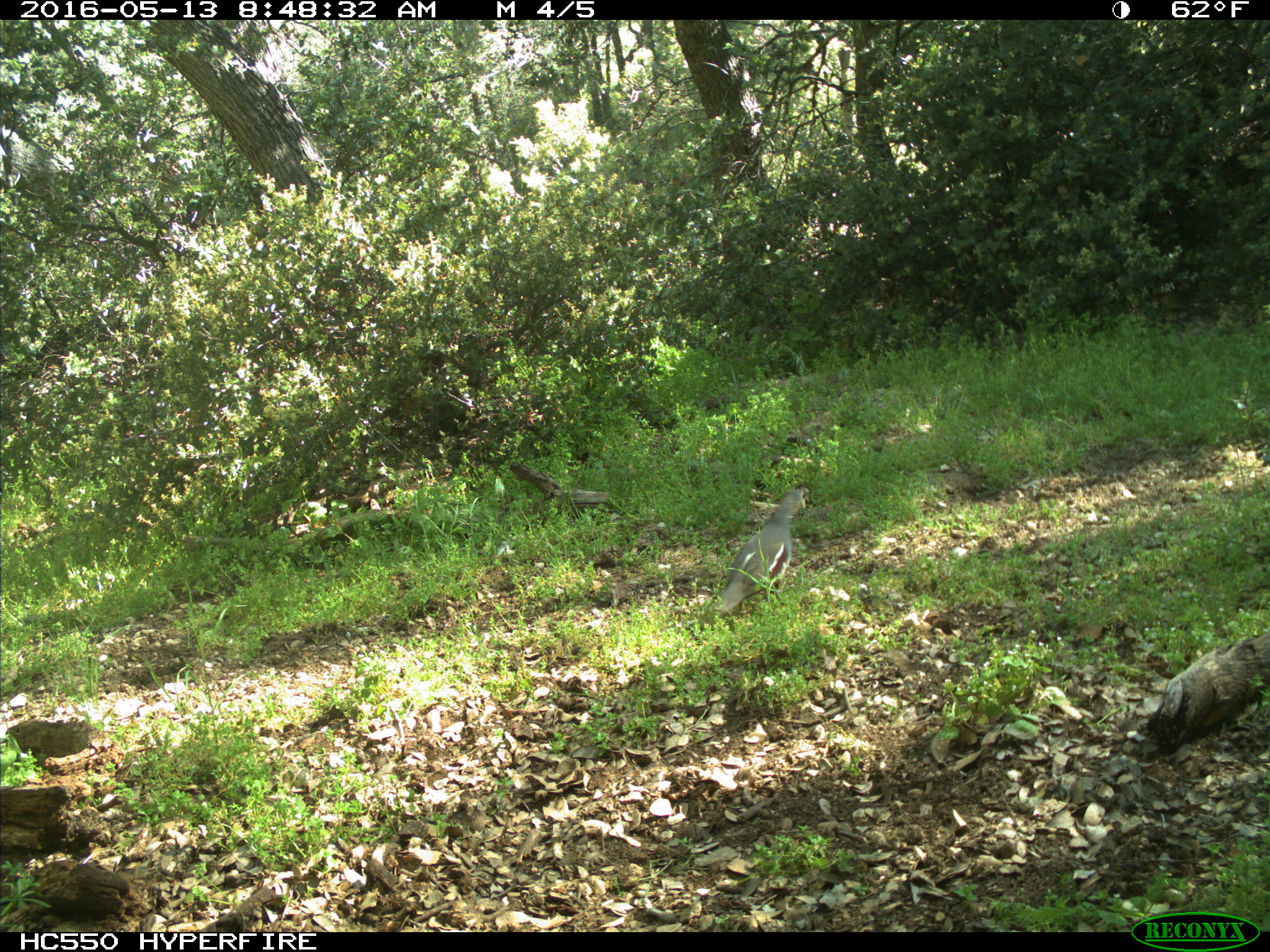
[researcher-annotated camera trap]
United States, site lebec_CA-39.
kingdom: Animalia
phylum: Chordata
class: Aves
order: Galliformes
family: Odontophoridae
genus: Callipepla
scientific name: Callipepla californica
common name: california quail